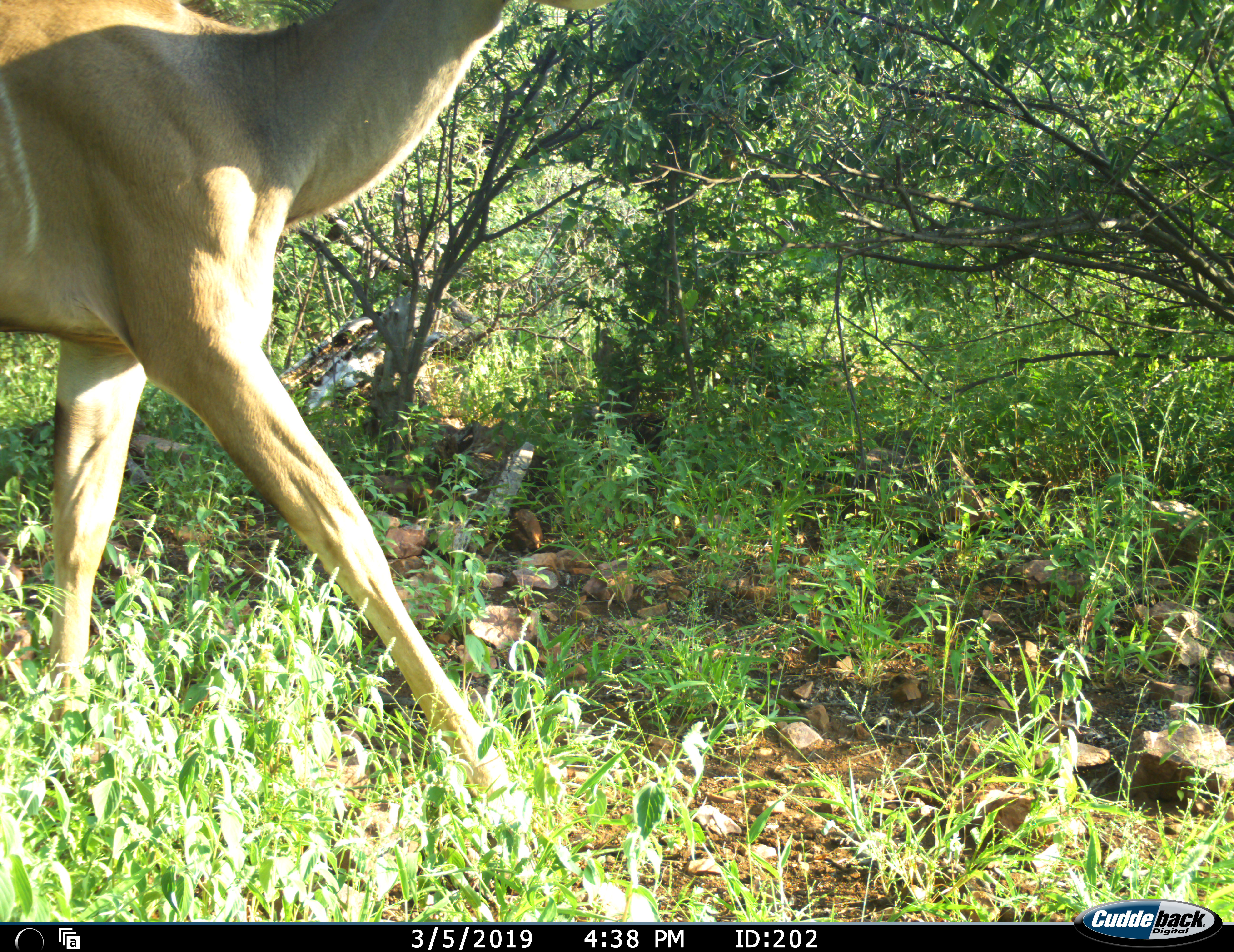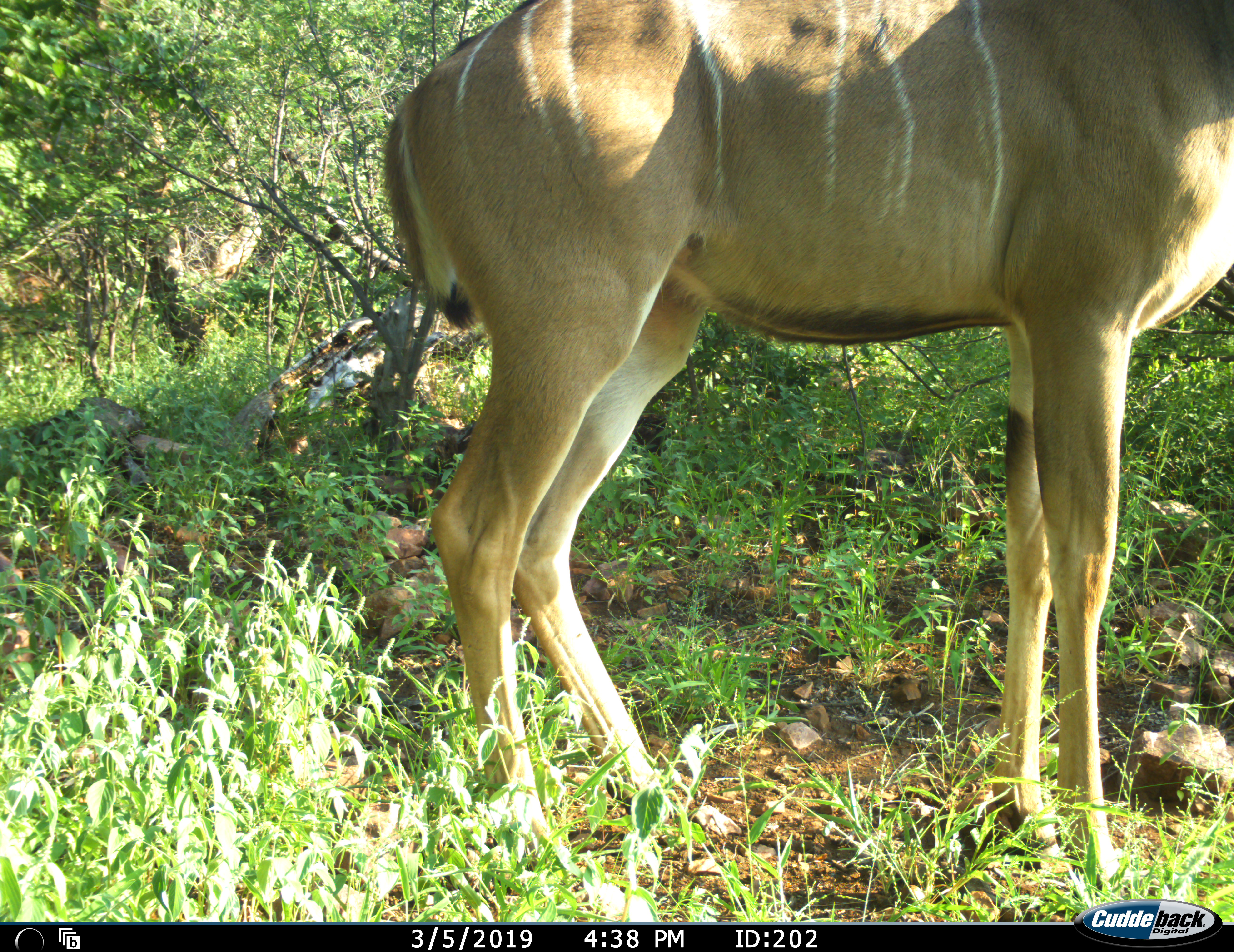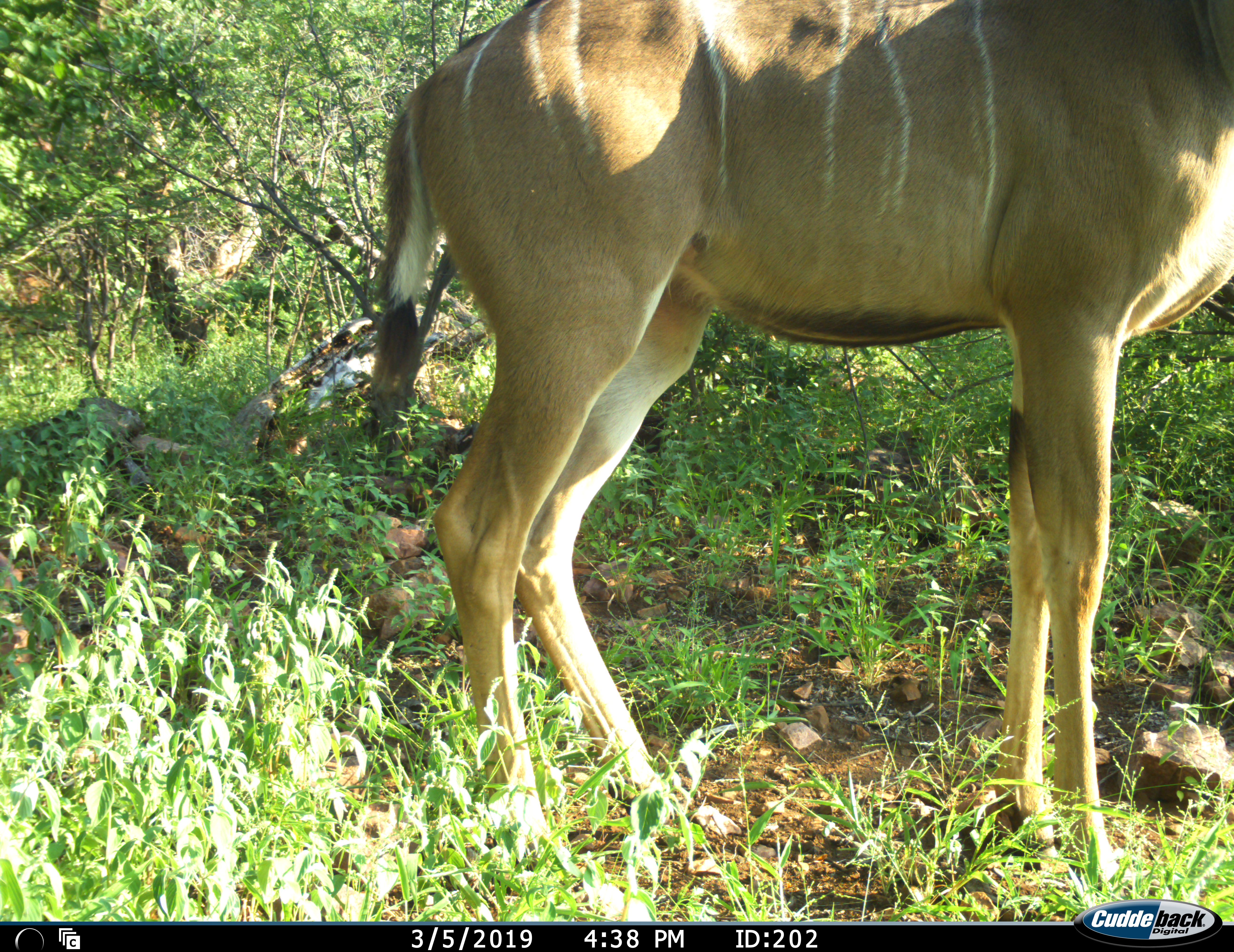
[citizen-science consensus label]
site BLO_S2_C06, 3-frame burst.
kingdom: Animalia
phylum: Chordata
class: Mammalia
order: Artiodactyla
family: Bovidae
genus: Tragelaphus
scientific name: Tragelaphus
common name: kudu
Kudu (Tragelaphus), count 1. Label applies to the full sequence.